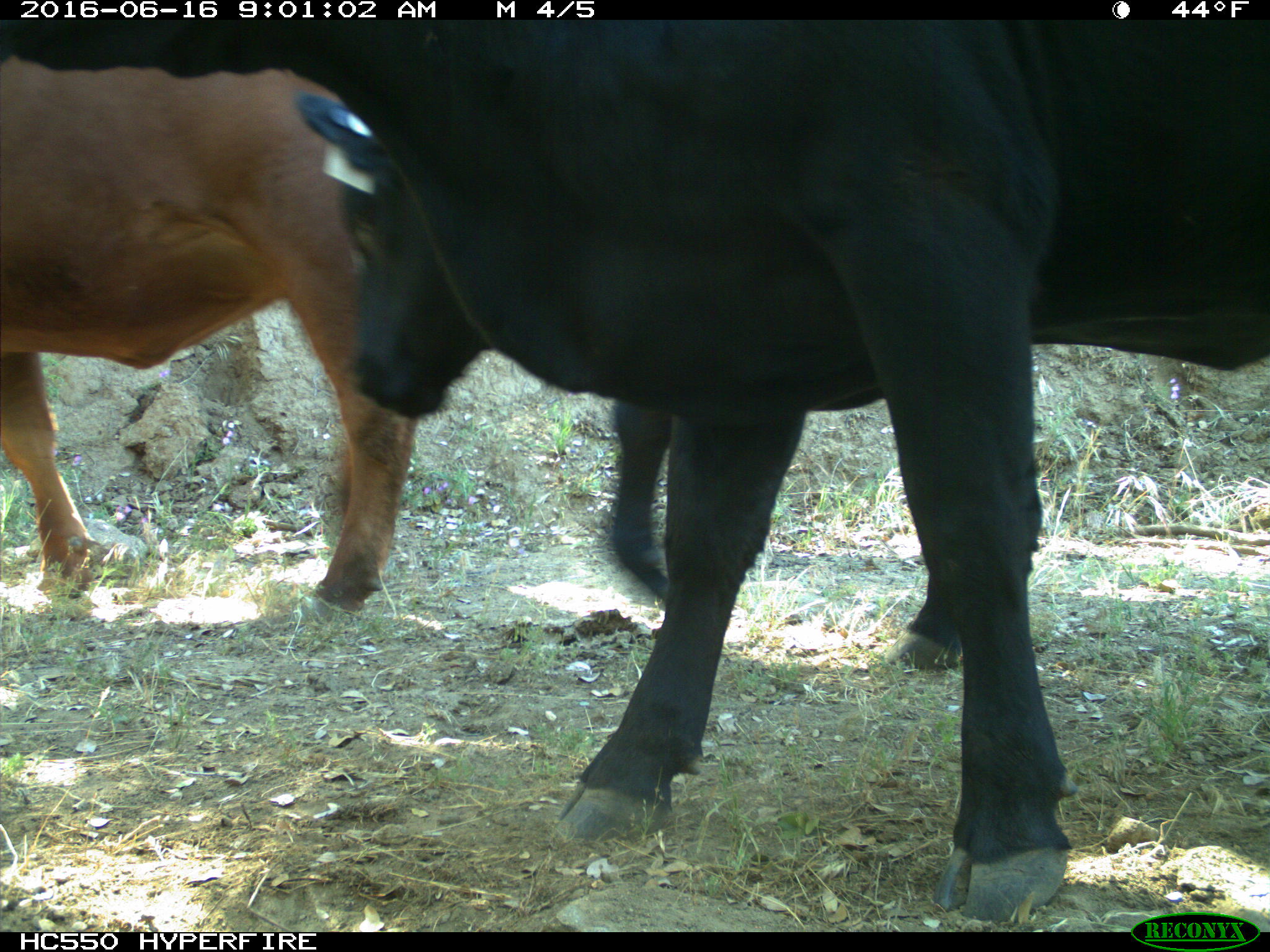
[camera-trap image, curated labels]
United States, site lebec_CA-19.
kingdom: Animalia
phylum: Chordata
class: Mammalia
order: Artiodactyla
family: Bovidae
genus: Bos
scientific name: Bos taurus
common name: domestic cow